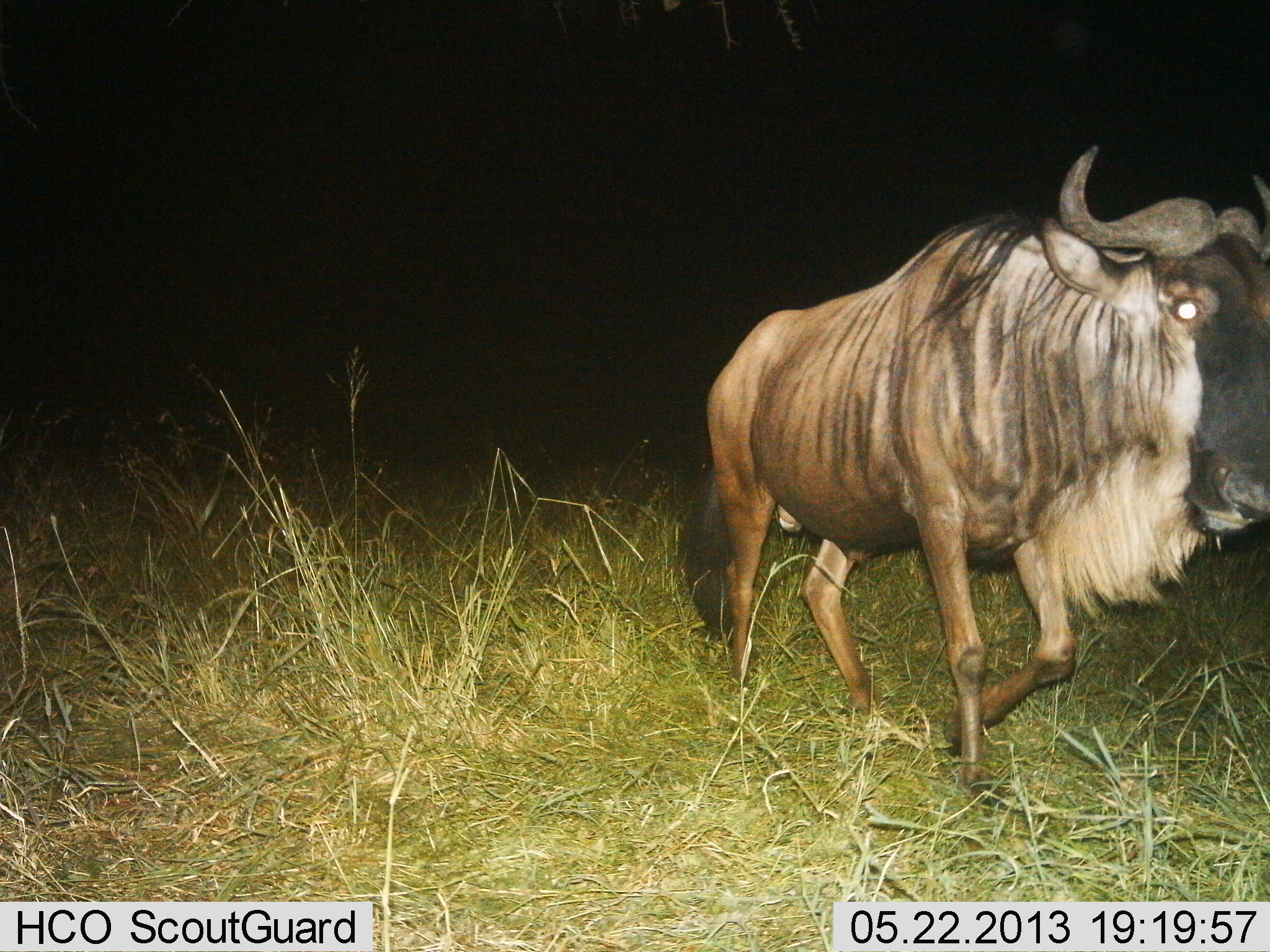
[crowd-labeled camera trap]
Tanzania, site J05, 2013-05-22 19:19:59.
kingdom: Animalia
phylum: Chordata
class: Mammalia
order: Artiodactyla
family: Bovidae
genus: Connochaetes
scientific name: Connochaetes taurinus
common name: blue wildebeest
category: wildebeest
Wildebeest (blue wildebeest) (Connochaetes taurinus), count 1. Behavior (volunteer vote fractions): standing 4%, resting 0%, moving 96%, interacting 0%. Young present (vote fraction): 0%. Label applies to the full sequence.